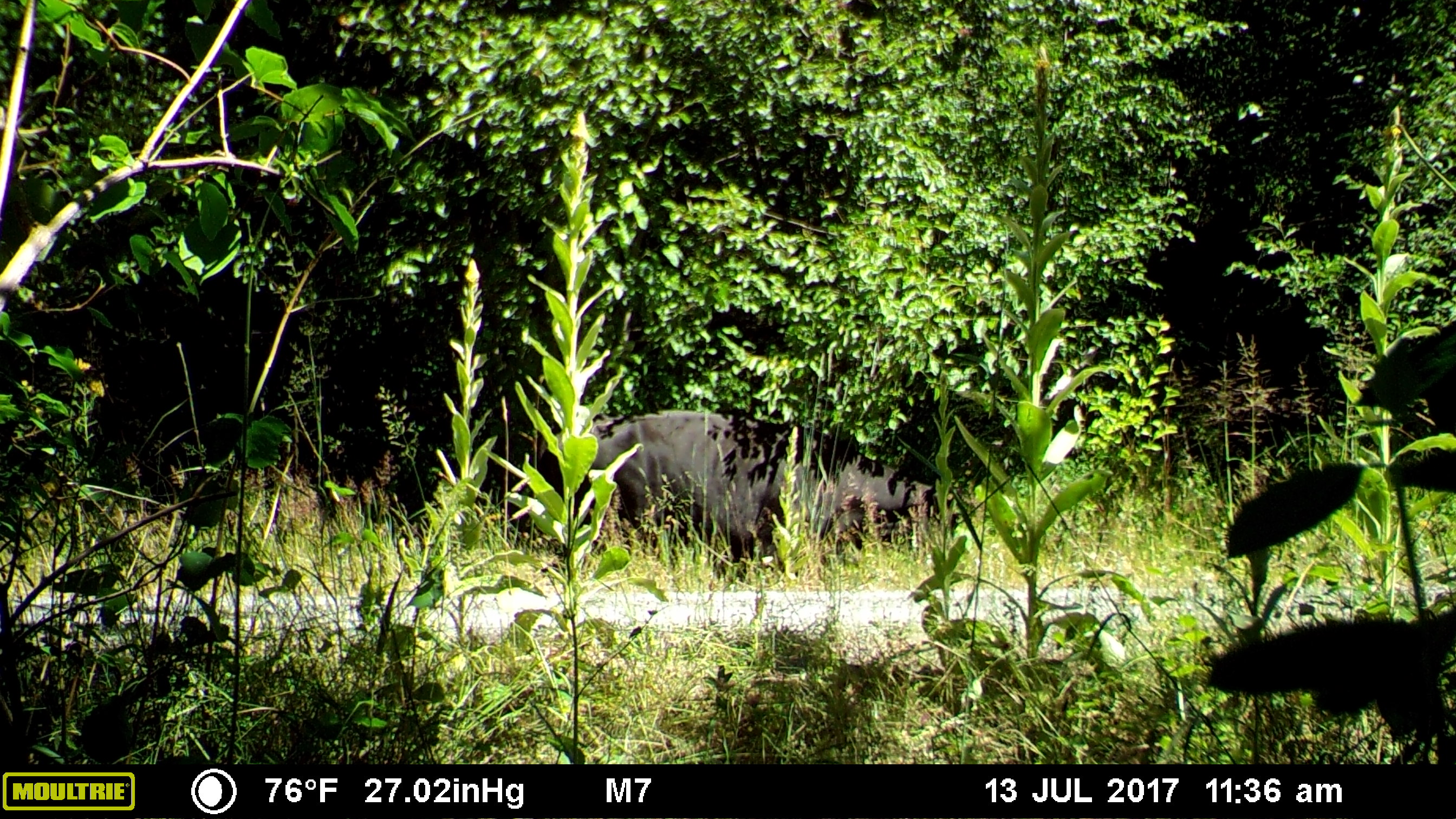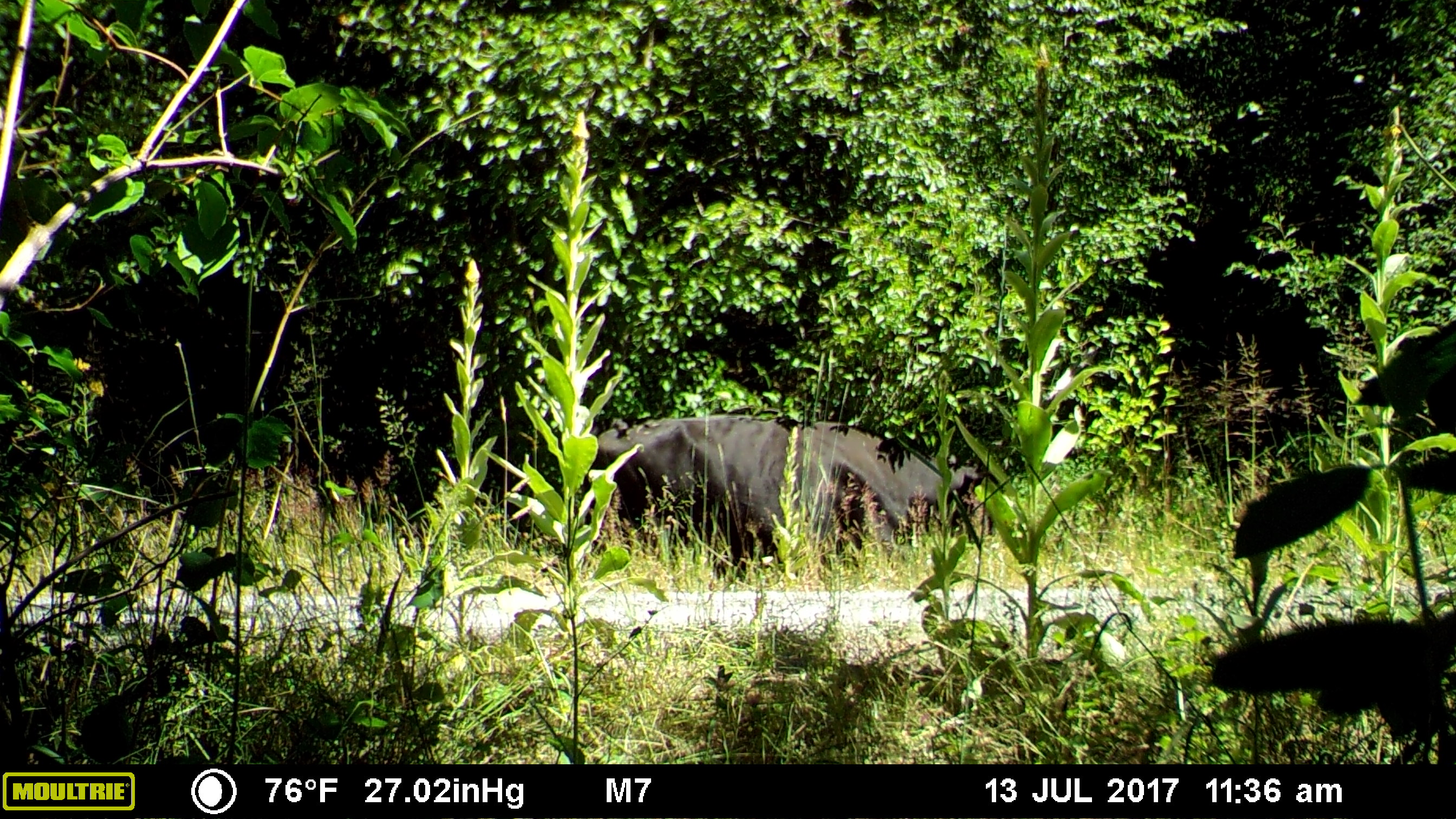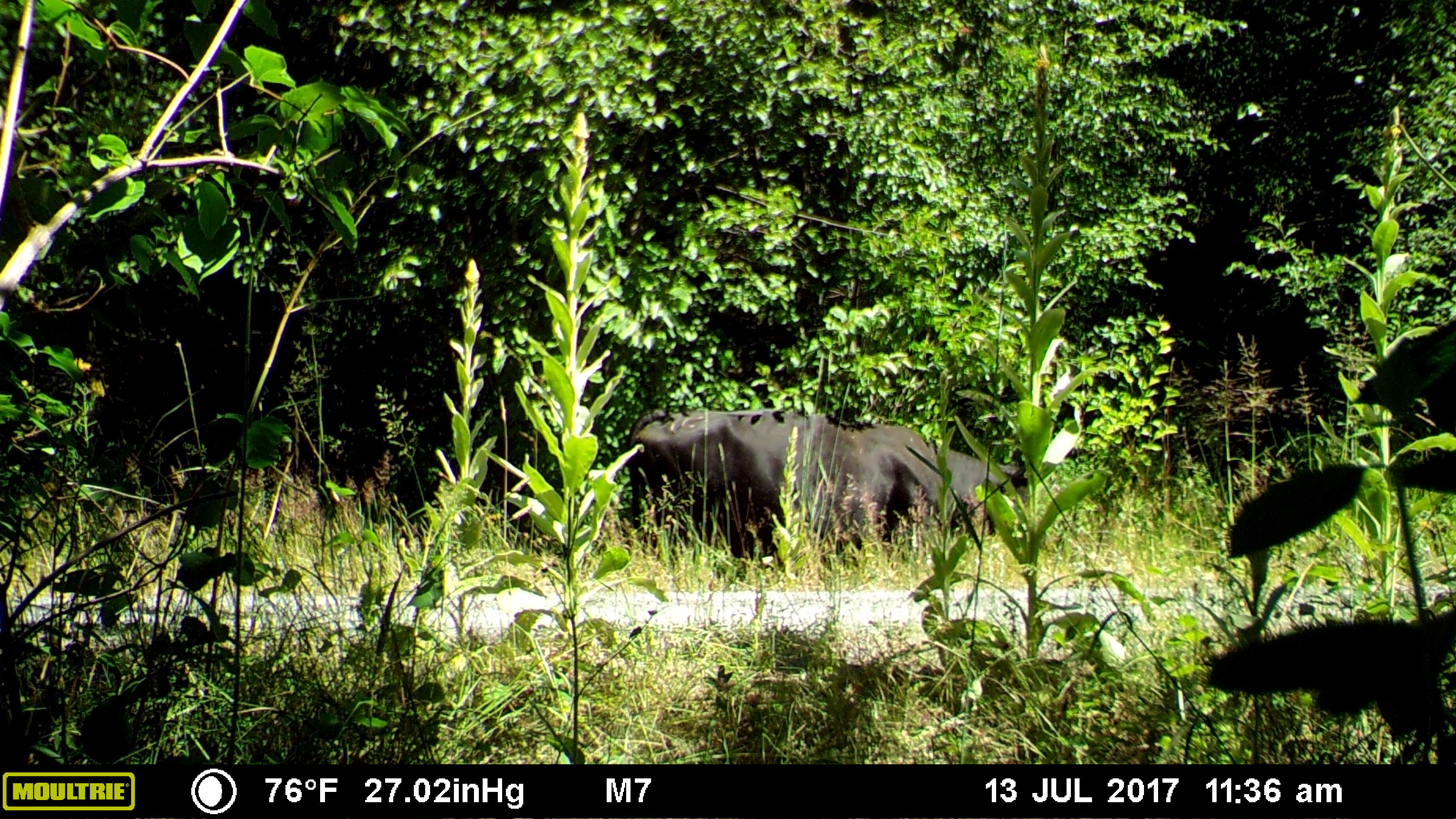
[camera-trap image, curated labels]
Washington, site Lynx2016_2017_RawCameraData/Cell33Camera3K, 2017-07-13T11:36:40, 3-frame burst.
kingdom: Animalia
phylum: Chordata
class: Mammalia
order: Artiodactyla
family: Bovidae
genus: Bos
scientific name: Bos taurus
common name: domestic cattle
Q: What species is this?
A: Domestic cattle (Bos taurus).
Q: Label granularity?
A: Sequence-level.